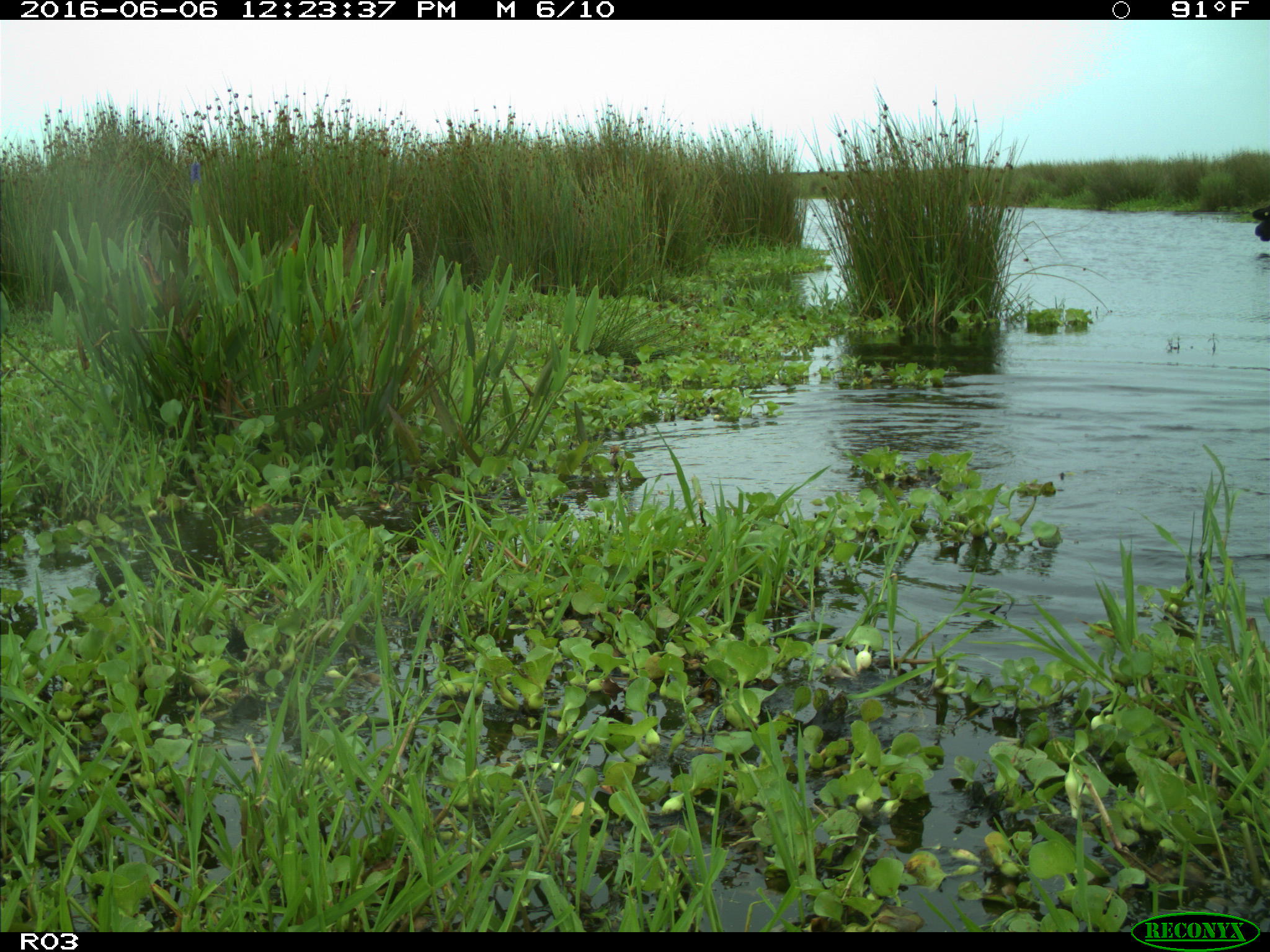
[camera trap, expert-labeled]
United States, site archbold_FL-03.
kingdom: Animalia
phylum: Chordata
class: Mammalia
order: Artiodactyla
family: Bovidae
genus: Bos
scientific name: Bos taurus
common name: domestic cow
Bos taurus (domestic cow).